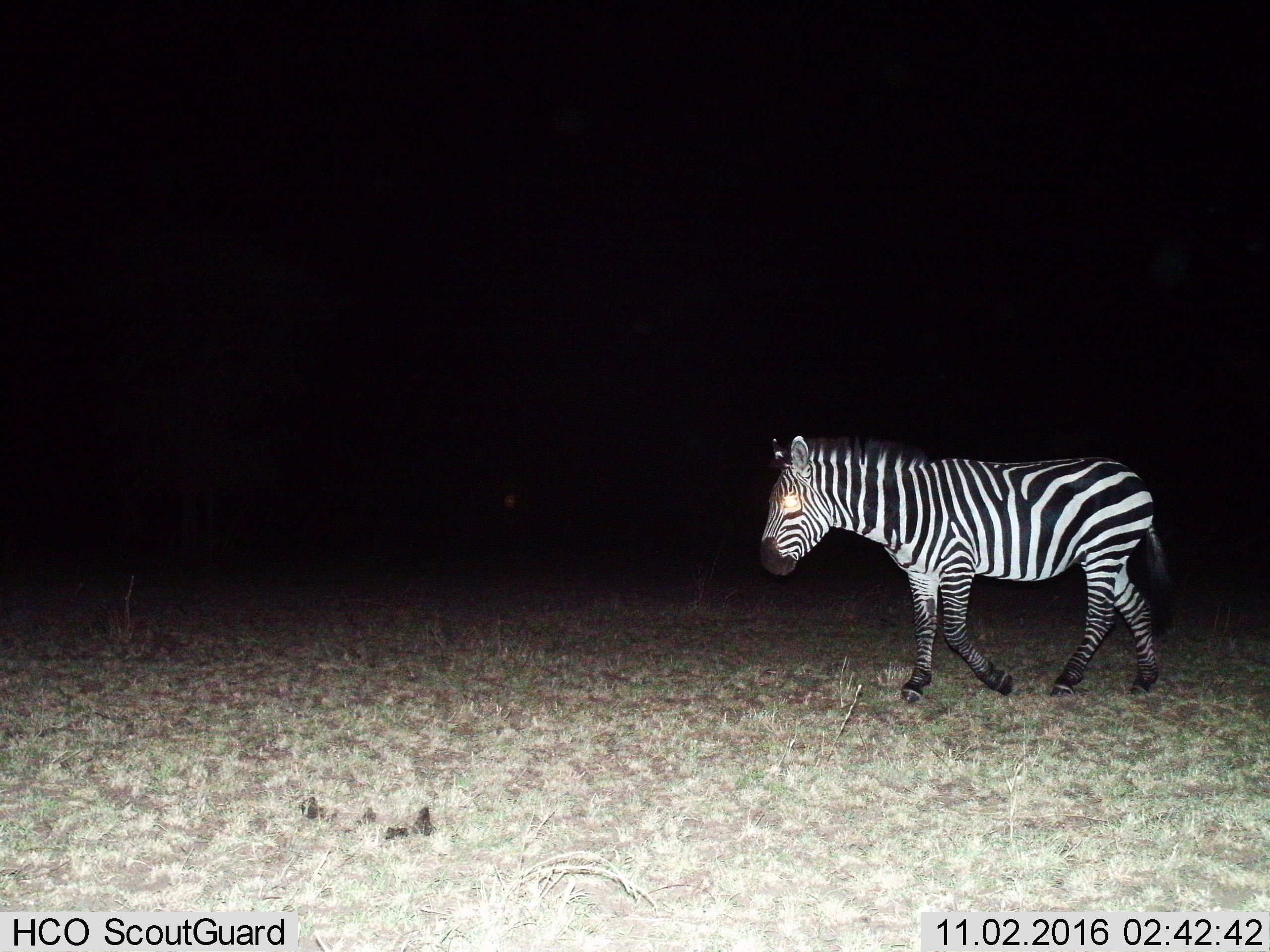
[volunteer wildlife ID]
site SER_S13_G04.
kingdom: Animalia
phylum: Chordata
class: Mammalia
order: Perissodactyla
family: Equidae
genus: Equus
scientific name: Equus quagga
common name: plains zebra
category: zebraplains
Zebraplains (plains zebra) (Equus quagga), count 1. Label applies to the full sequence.